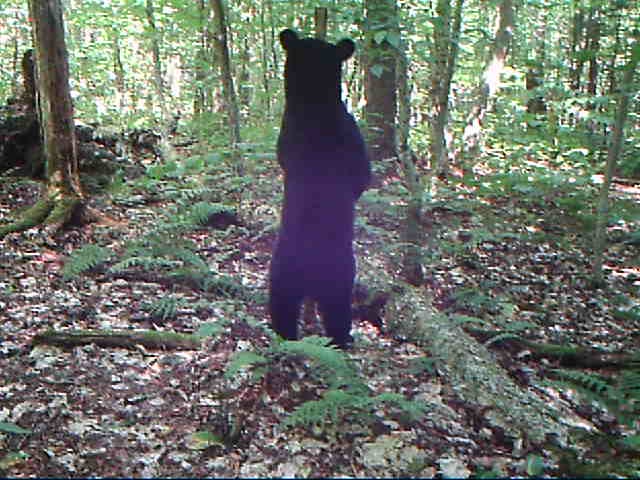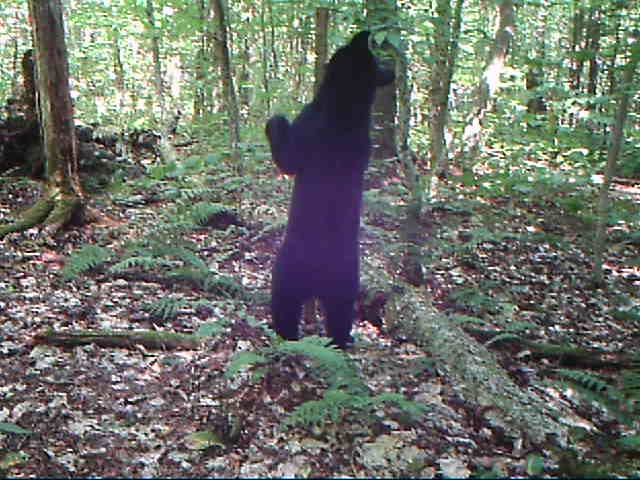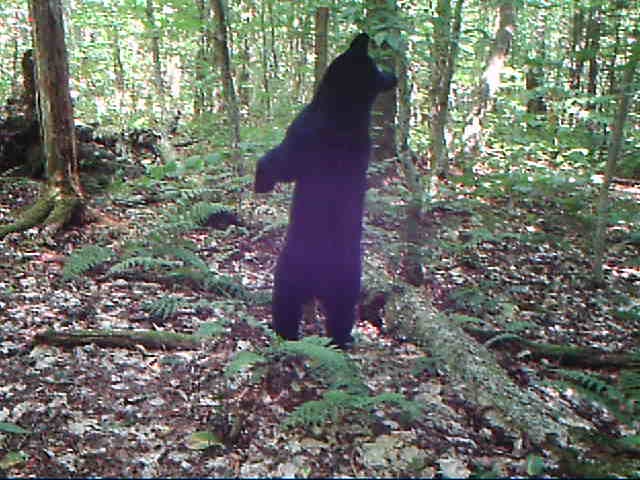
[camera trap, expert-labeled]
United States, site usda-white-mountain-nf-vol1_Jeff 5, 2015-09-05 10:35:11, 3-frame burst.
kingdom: Animalia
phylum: Chordata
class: Mammalia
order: Carnivora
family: Ursidae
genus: Ursus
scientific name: Ursus americanus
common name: black bear